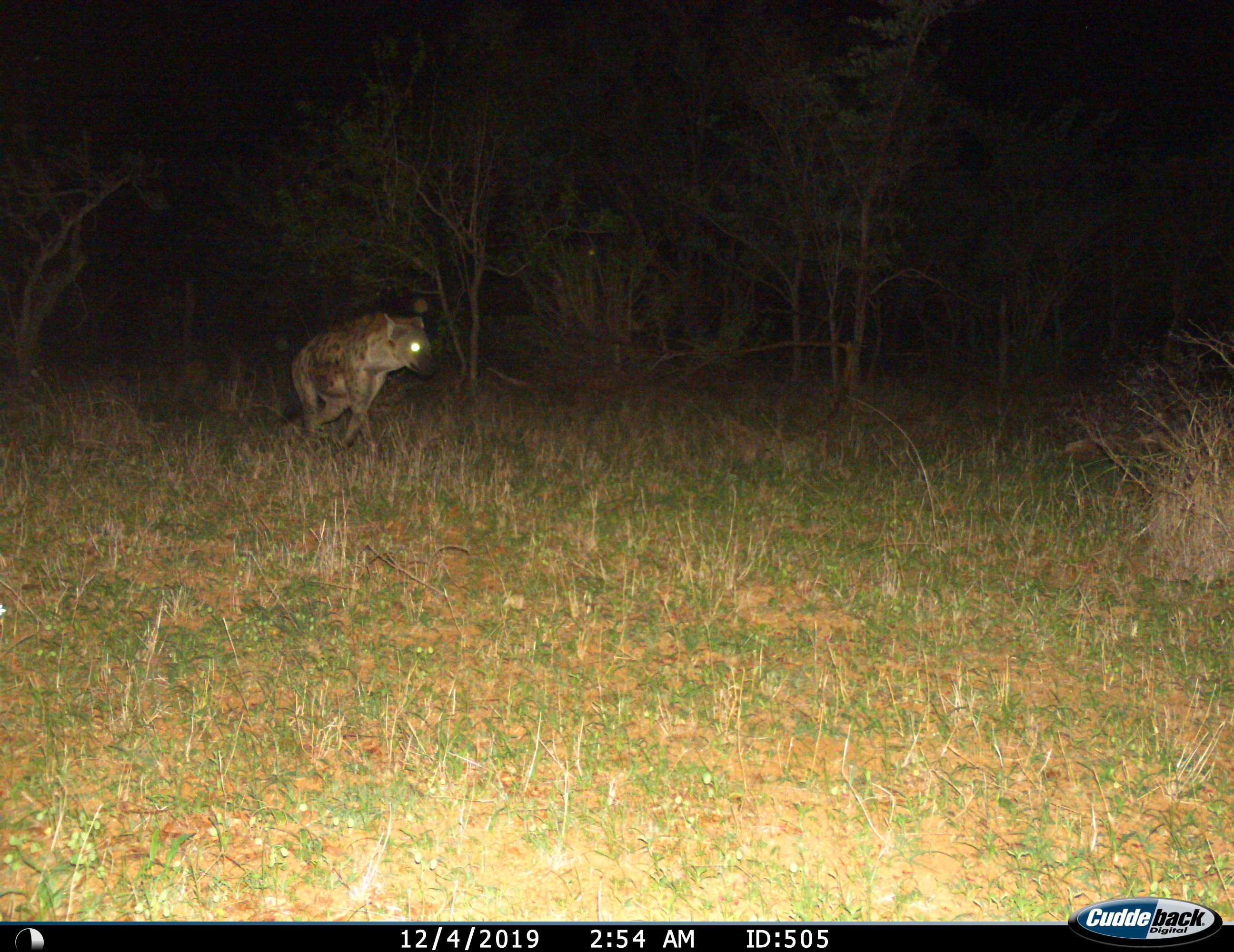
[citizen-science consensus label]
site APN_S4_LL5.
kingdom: Animalia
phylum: Chordata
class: Mammalia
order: Carnivora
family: Hyaenidae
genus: Crocuta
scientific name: Crocuta crocuta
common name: spotted hyena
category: hyenaspotted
Hyenaspotted (spotted hyena) (Crocuta crocuta), count 1. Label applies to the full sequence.